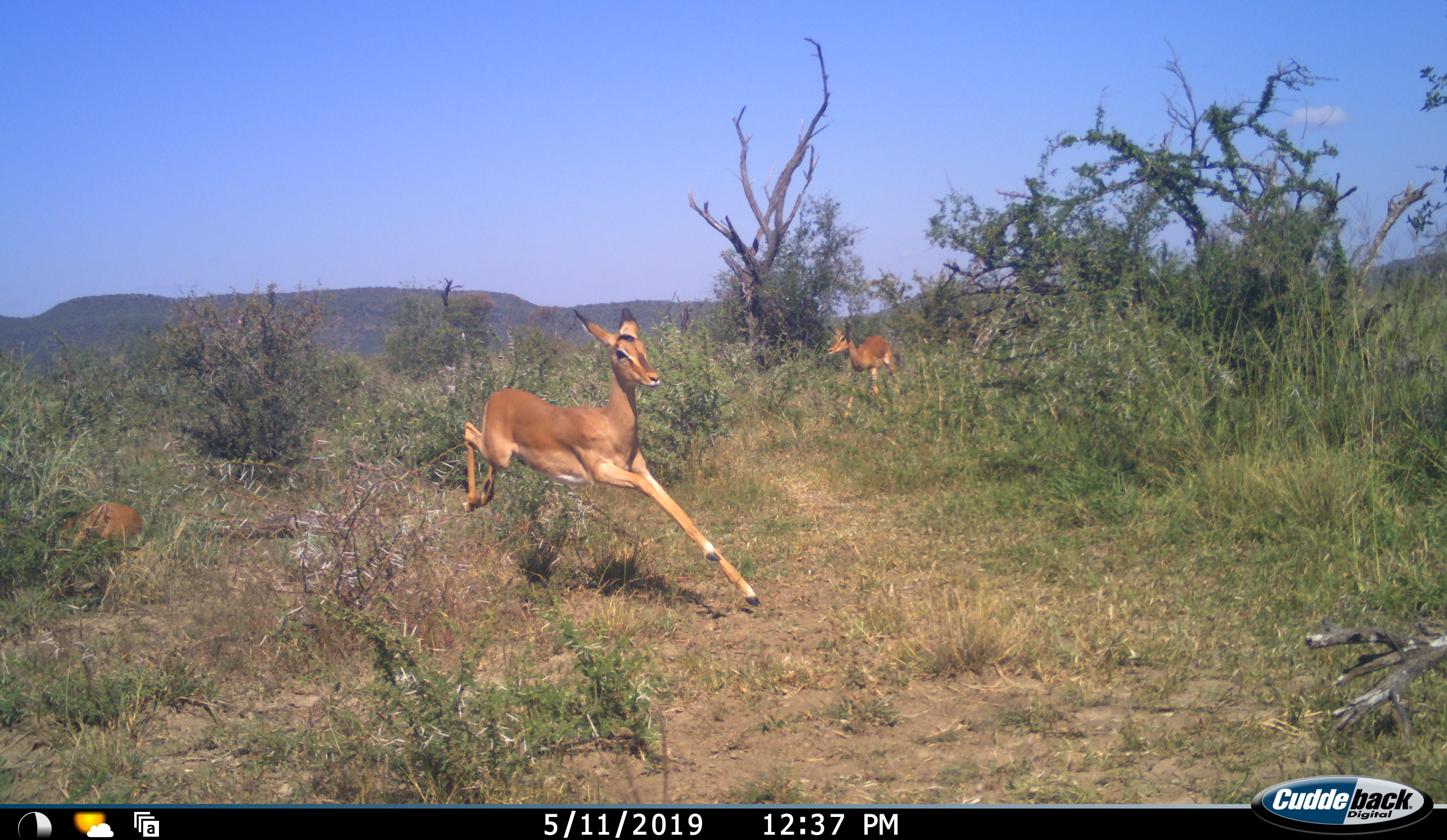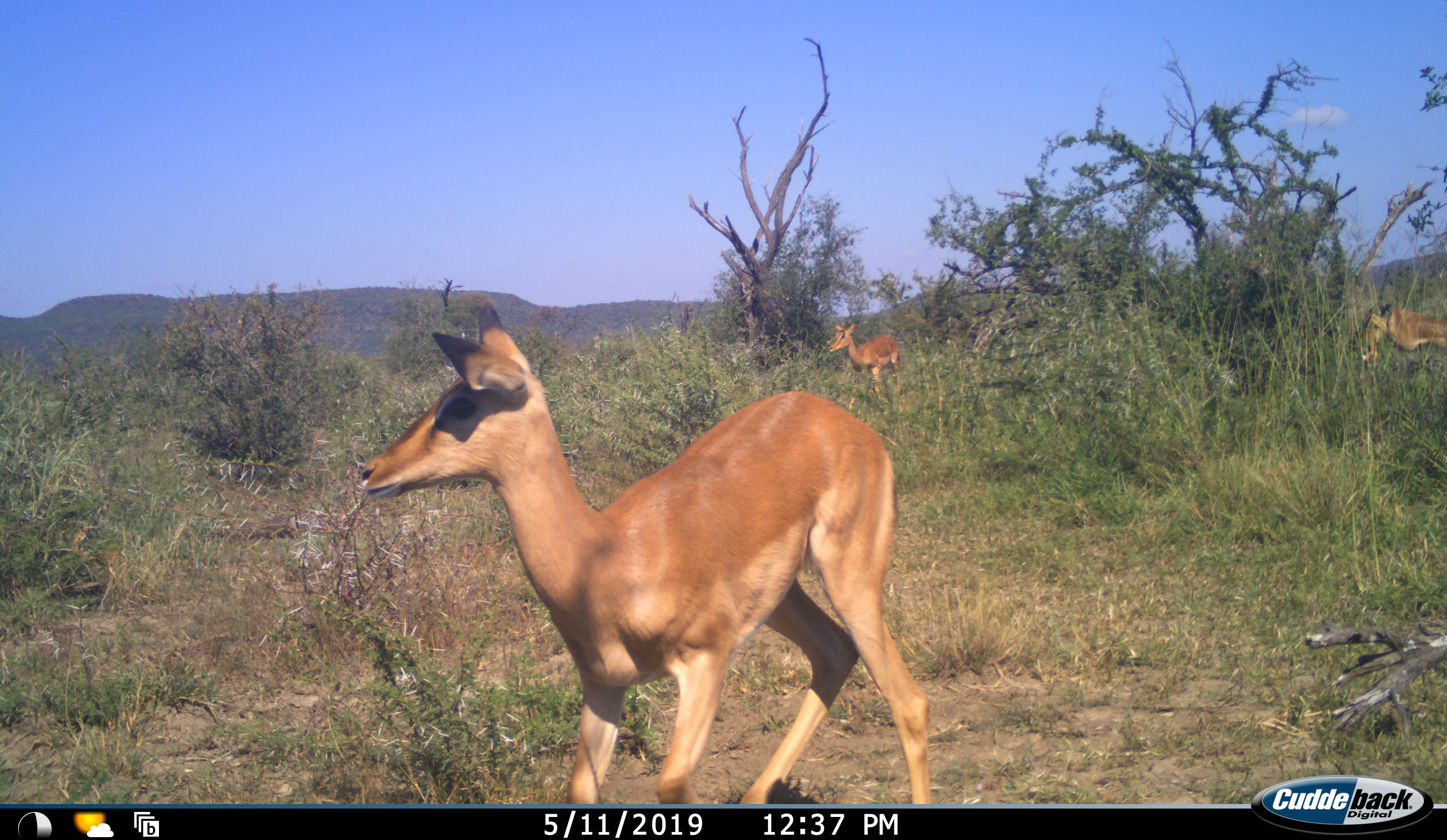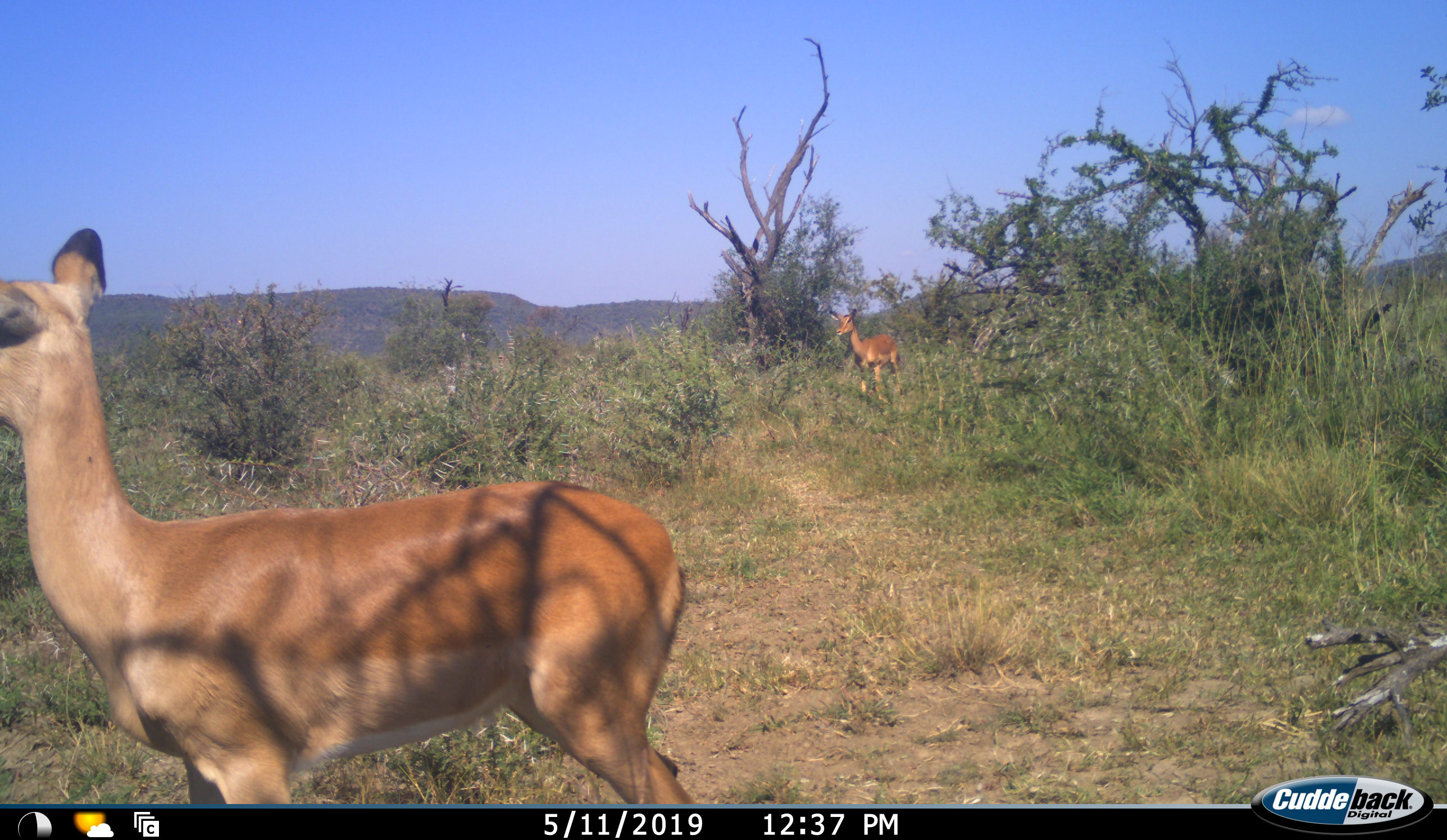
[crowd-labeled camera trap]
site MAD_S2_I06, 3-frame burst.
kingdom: Animalia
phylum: Chordata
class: Mammalia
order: Artiodactyla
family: Bovidae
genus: Aepyceros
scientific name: Aepyceros melampus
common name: impala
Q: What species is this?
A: Impala (Aepyceros melampus).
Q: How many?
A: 4.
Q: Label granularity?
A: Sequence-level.